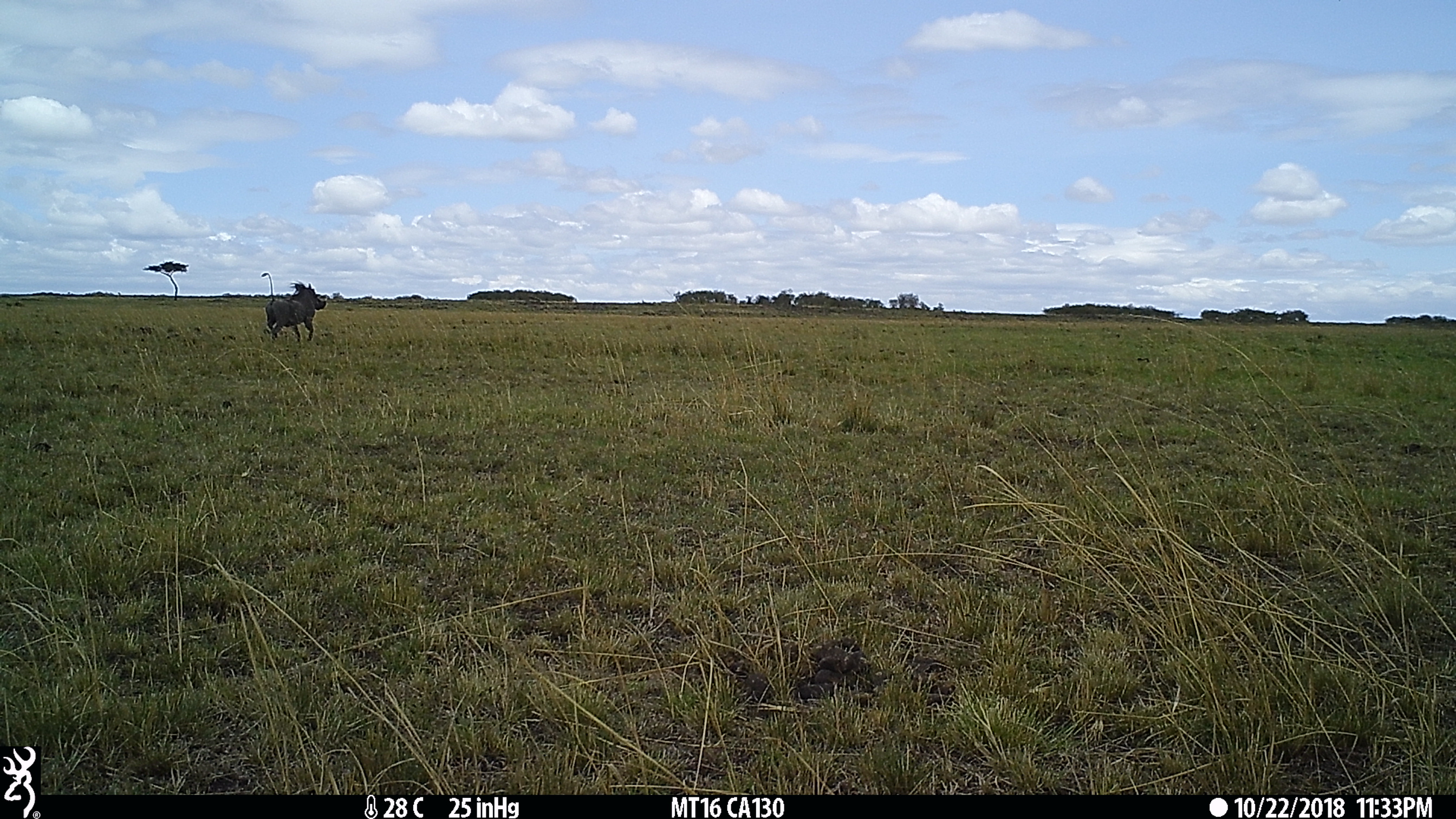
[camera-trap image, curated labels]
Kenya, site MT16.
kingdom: Animalia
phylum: Chordata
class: Mammalia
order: Artiodactyla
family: Suidae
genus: Phacochoerus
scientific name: Phacochoerus africanus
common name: common warthog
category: warthog